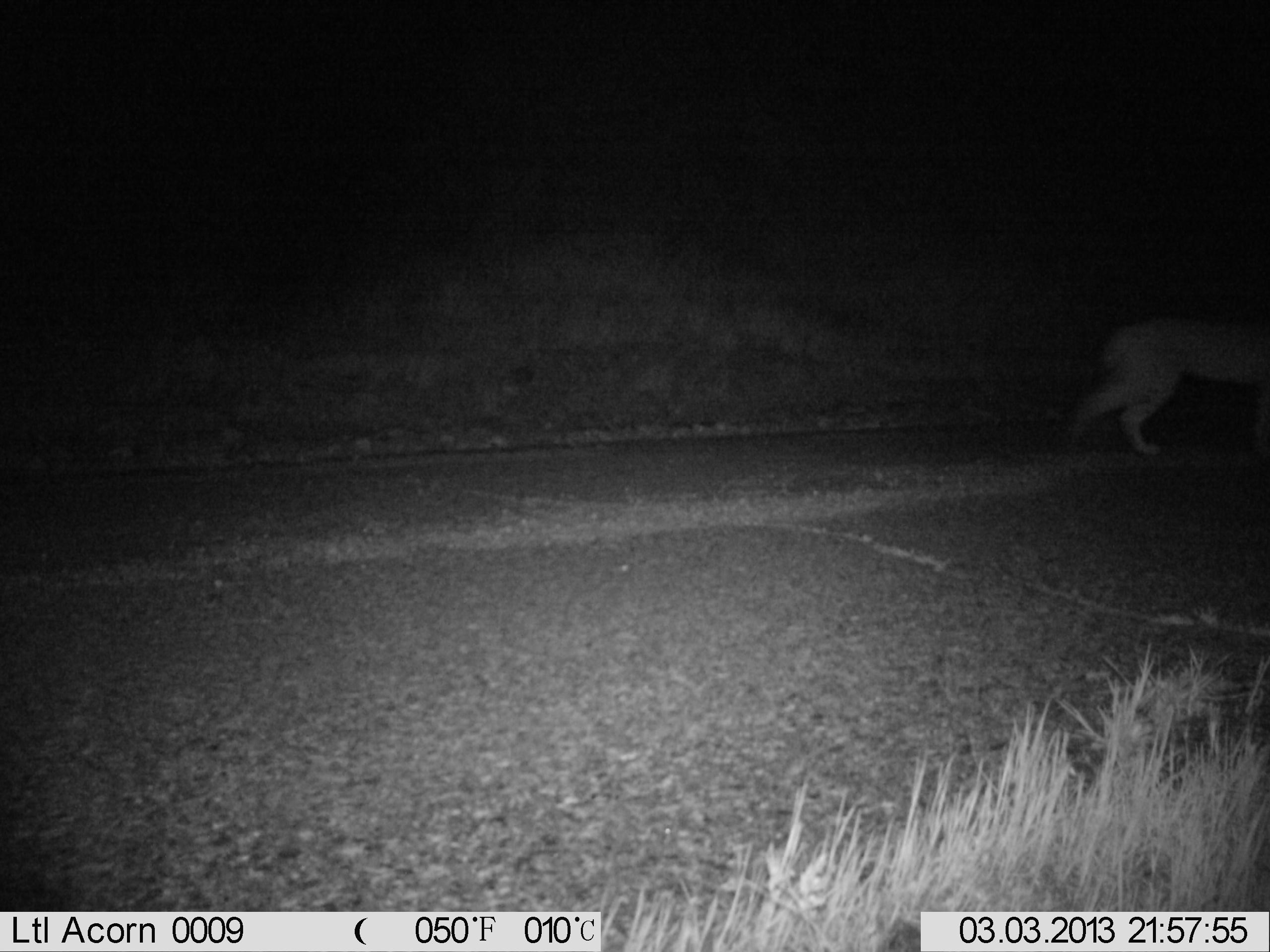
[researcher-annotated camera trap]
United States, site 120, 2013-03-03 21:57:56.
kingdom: Animalia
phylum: Chordata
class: Mammalia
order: Carnivora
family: Felidae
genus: Lynx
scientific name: Lynx rufus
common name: bobcat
Bobcat (Lynx rufus).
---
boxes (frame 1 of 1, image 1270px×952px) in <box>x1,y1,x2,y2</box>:
bobcat: <box>1060,298,1270,470</box>